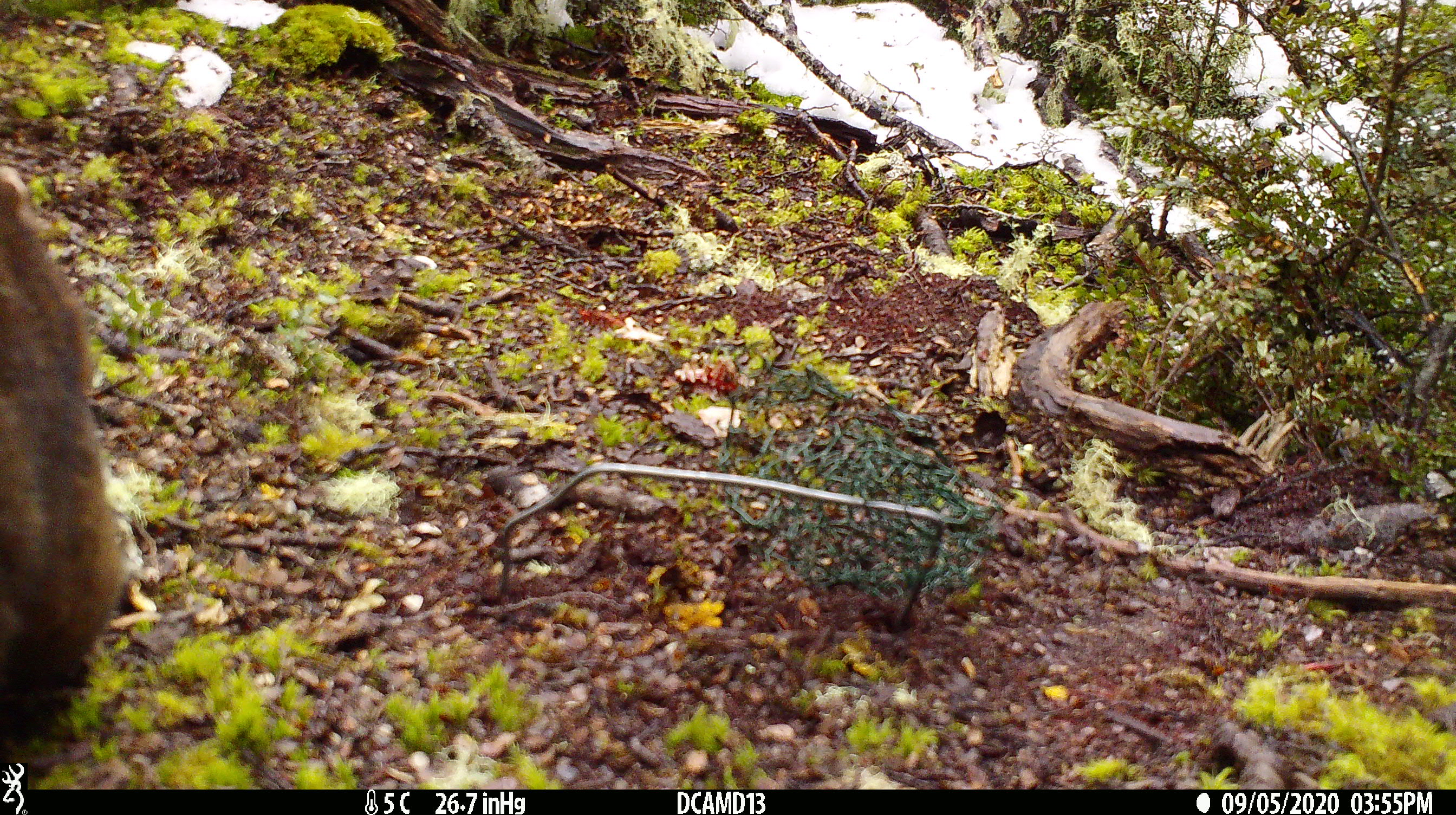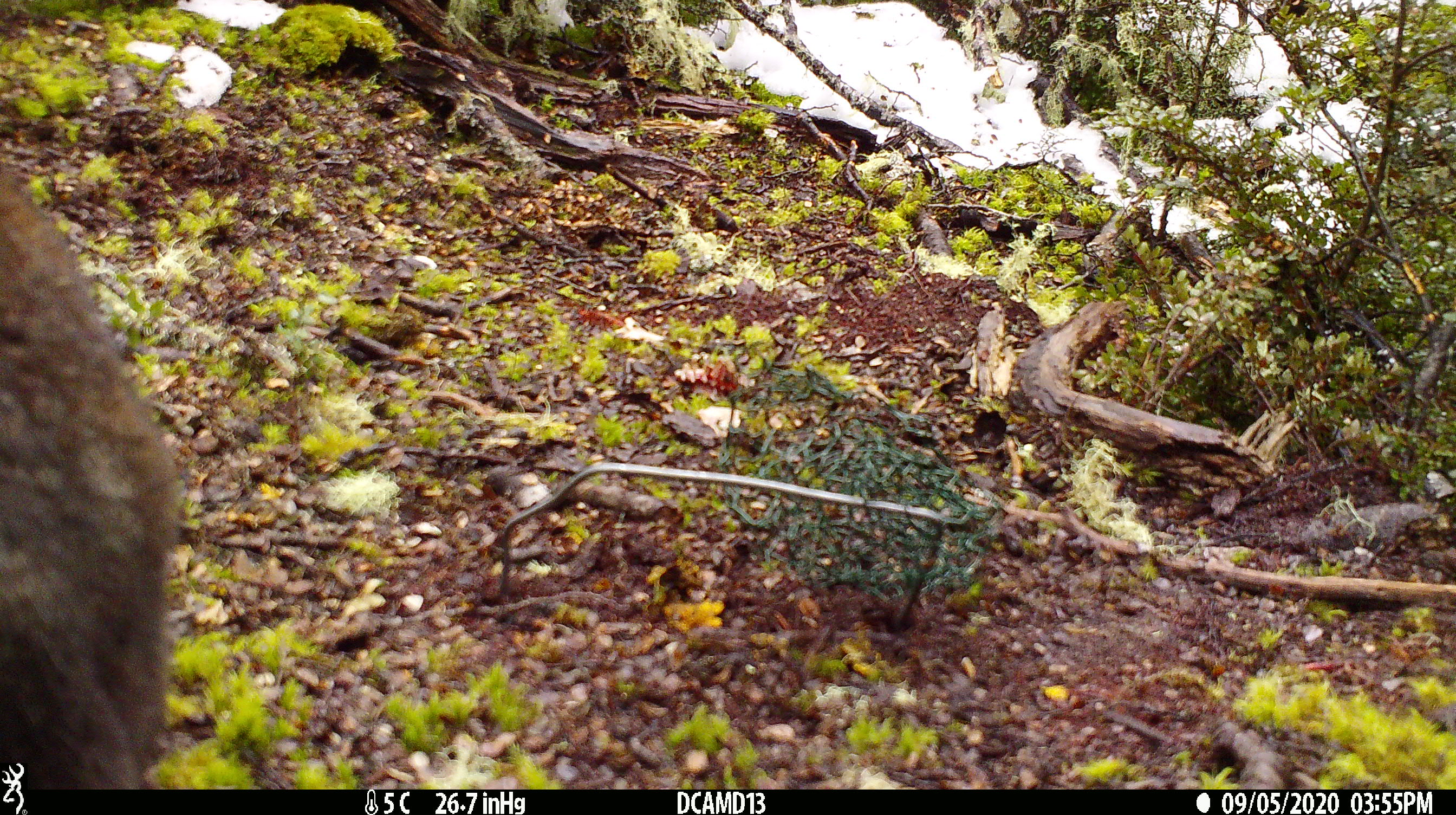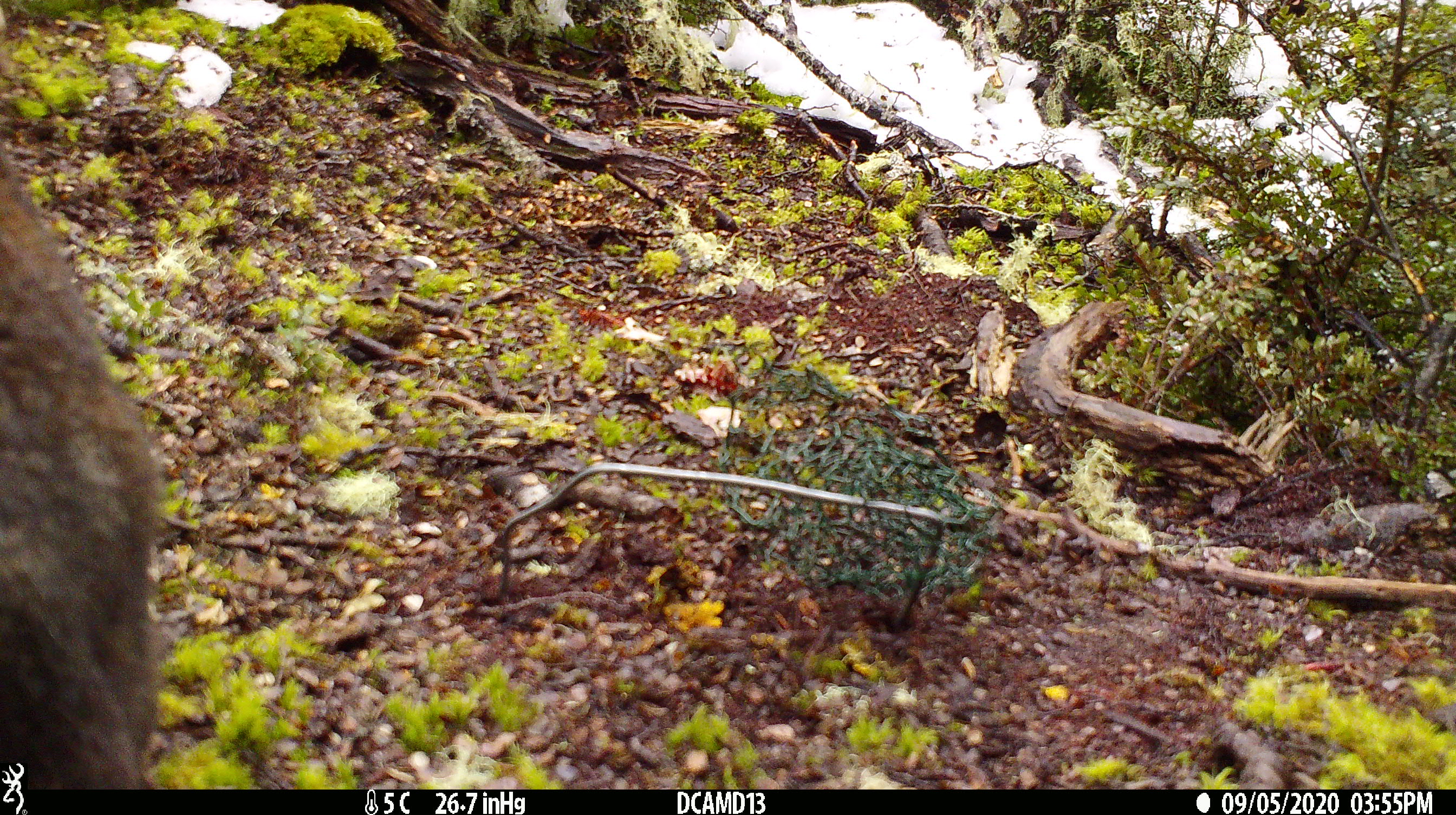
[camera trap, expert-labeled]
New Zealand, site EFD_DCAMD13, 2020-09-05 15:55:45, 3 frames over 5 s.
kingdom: Animalia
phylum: Chordata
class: Mammalia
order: Diprotodontia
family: Phalangeridae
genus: Trichosurus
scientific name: Trichosurus vulpecula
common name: common brushtail possum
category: possum